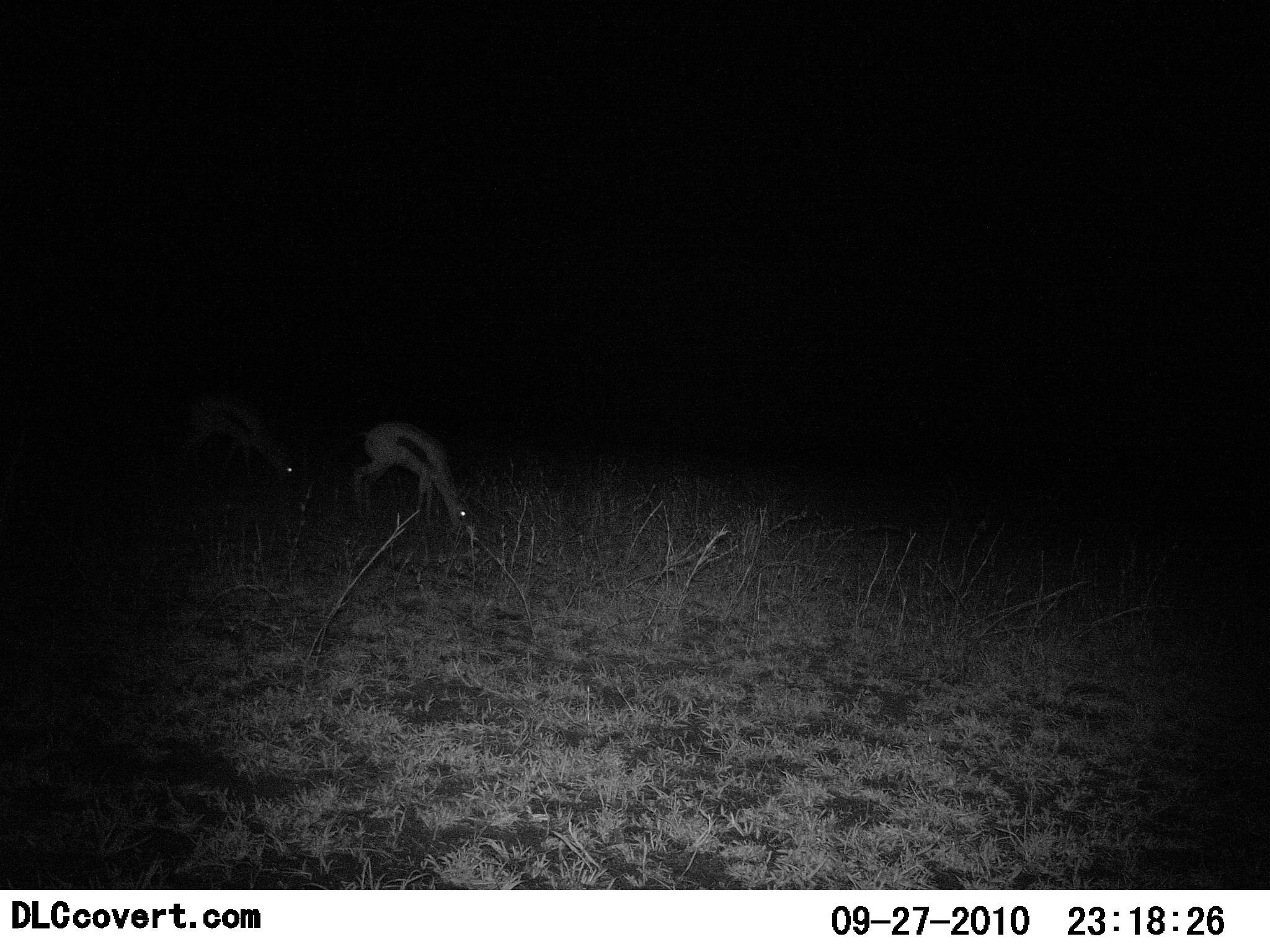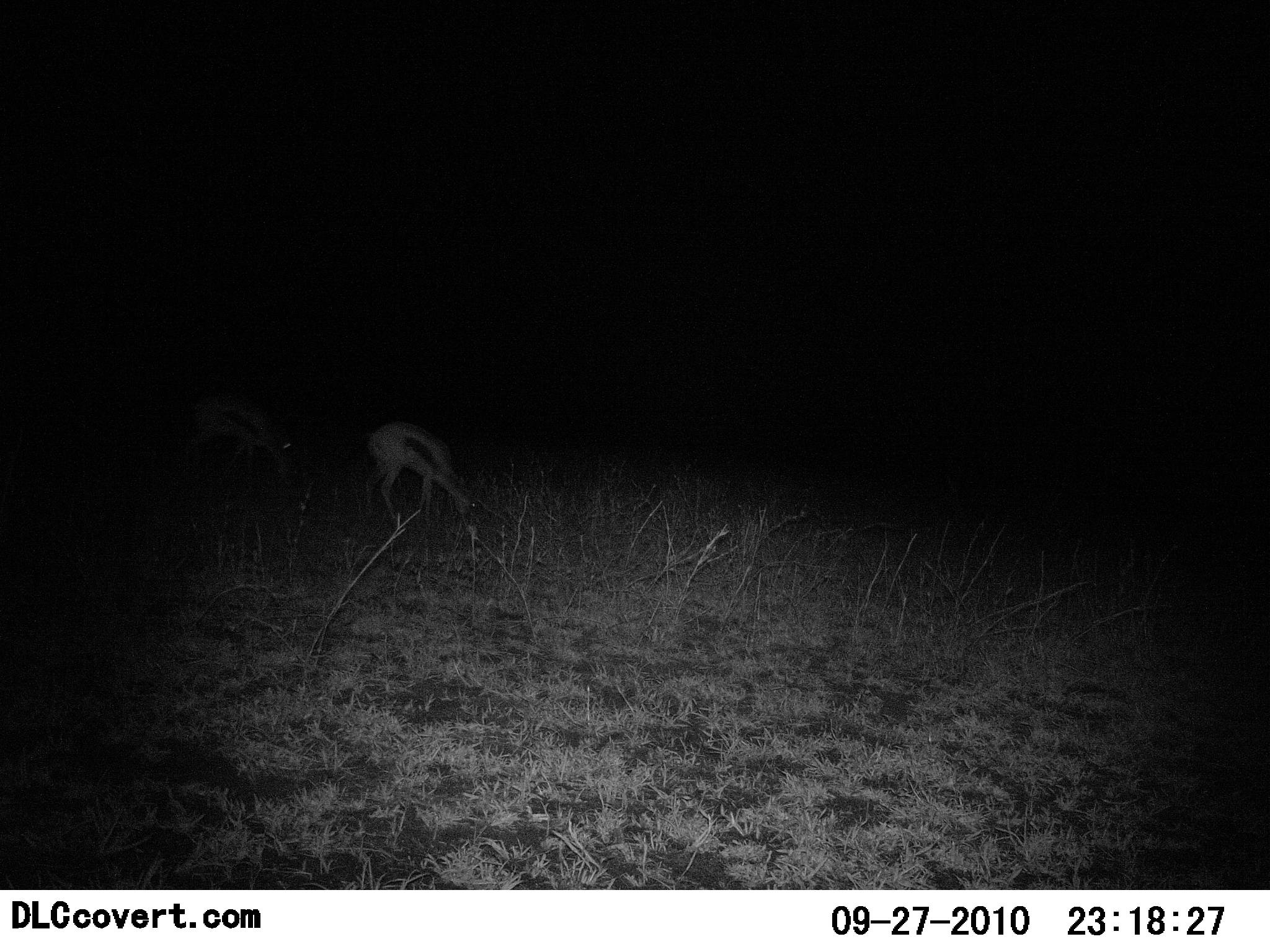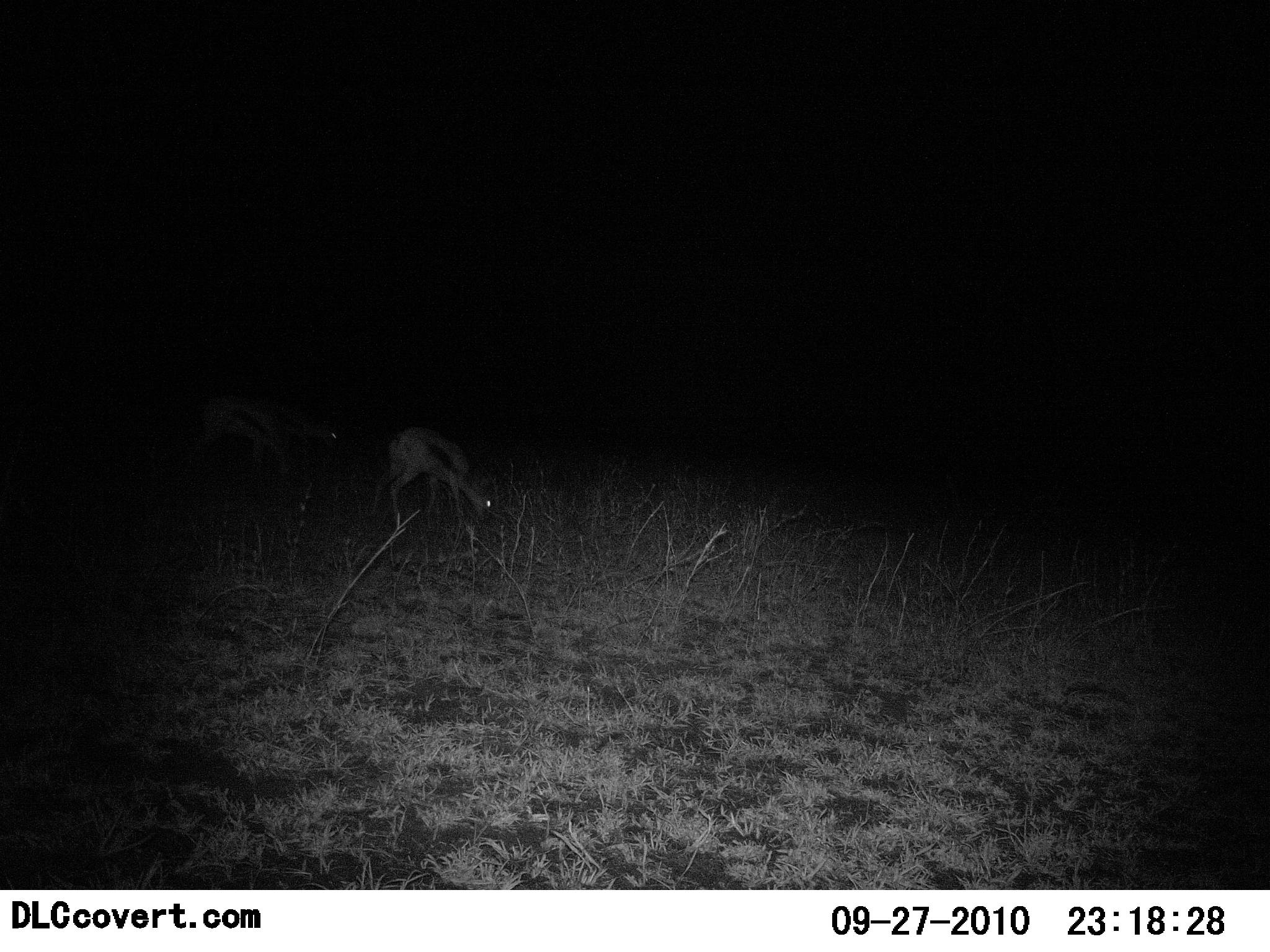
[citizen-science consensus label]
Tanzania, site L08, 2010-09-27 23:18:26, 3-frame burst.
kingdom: Animalia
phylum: Chordata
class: Mammalia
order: Artiodactyla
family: Bovidae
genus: Eudorcas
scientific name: Eudorcas thomsonii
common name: thomson's gazelle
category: gazellethomsons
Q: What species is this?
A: Gazellethomsons (thomson's gazelle) (Eudorcas thomsonii).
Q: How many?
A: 2.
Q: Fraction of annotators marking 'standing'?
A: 11%.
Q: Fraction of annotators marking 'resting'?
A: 0%.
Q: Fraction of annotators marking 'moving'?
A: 22%.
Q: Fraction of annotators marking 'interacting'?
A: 0%.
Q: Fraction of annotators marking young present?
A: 0%.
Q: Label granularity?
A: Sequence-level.